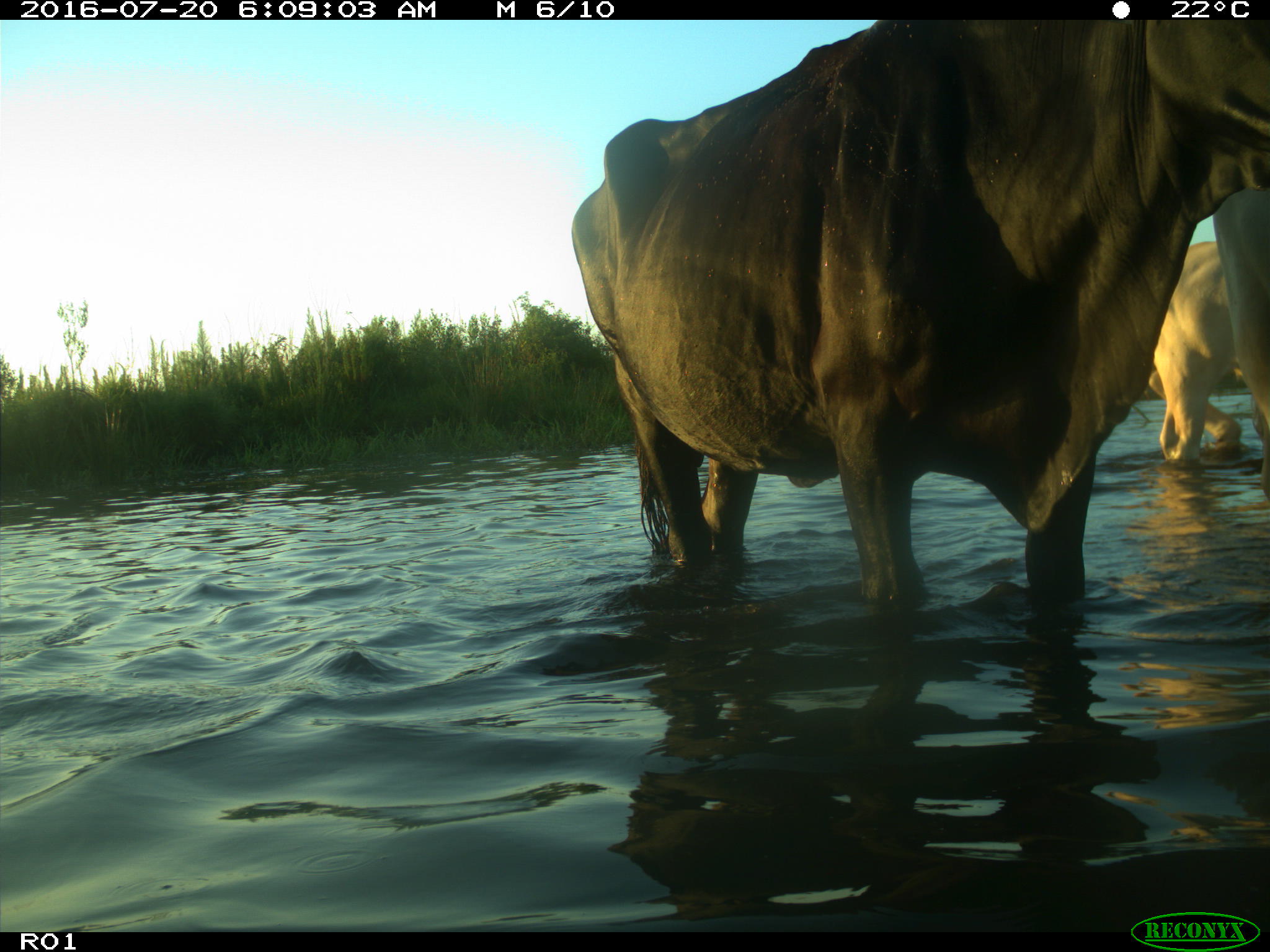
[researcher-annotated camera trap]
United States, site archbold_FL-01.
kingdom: Animalia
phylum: Chordata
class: Mammalia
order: Artiodactyla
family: Bovidae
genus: Bos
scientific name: Bos taurus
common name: domestic cow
Bos taurus (domestic cow).